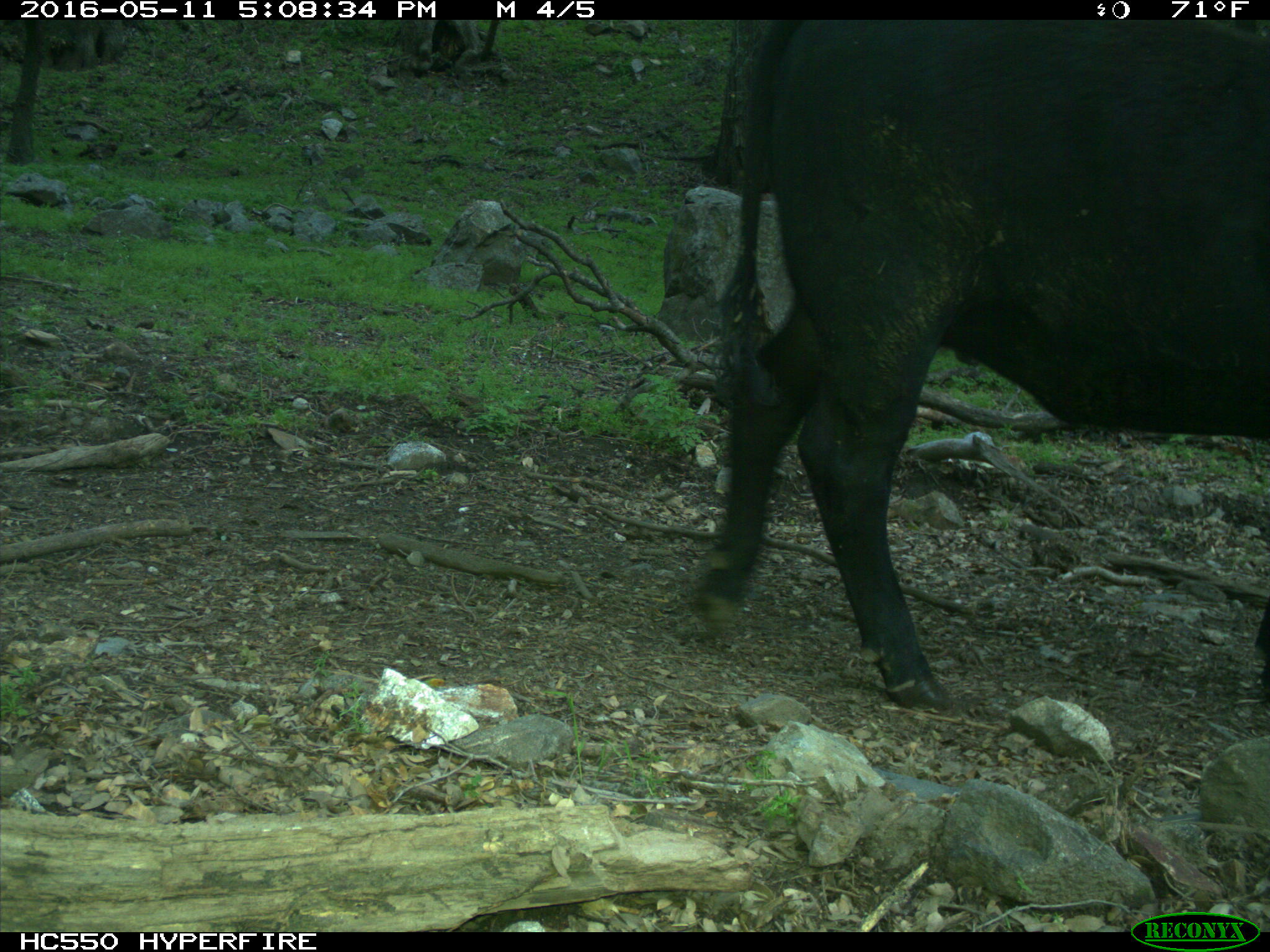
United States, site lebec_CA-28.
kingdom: Animalia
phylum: Chordata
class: Mammalia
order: Artiodactyla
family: Bovidae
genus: Bos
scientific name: Bos taurus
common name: domestic cow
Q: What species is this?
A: Bos taurus (domestic cow).